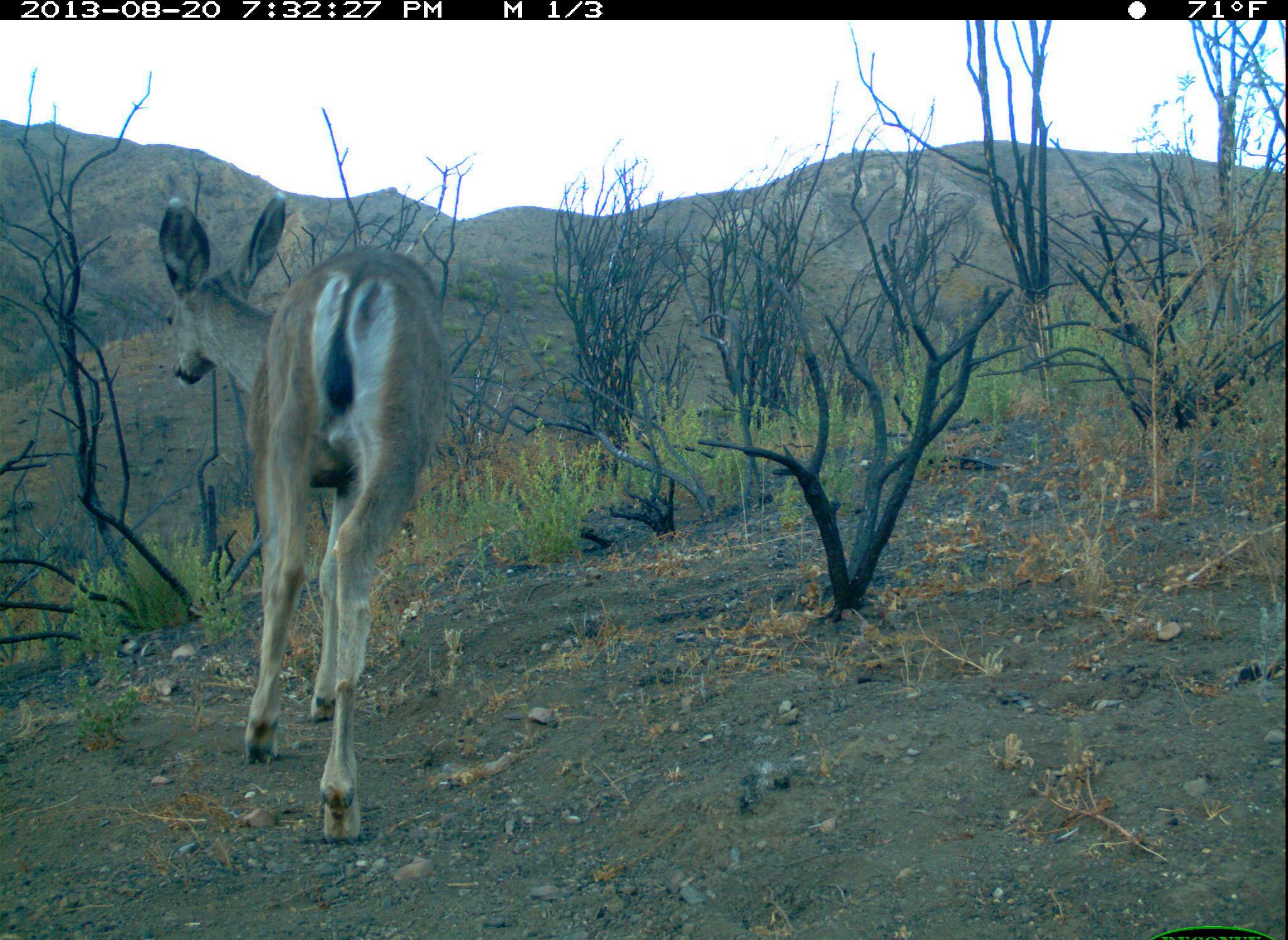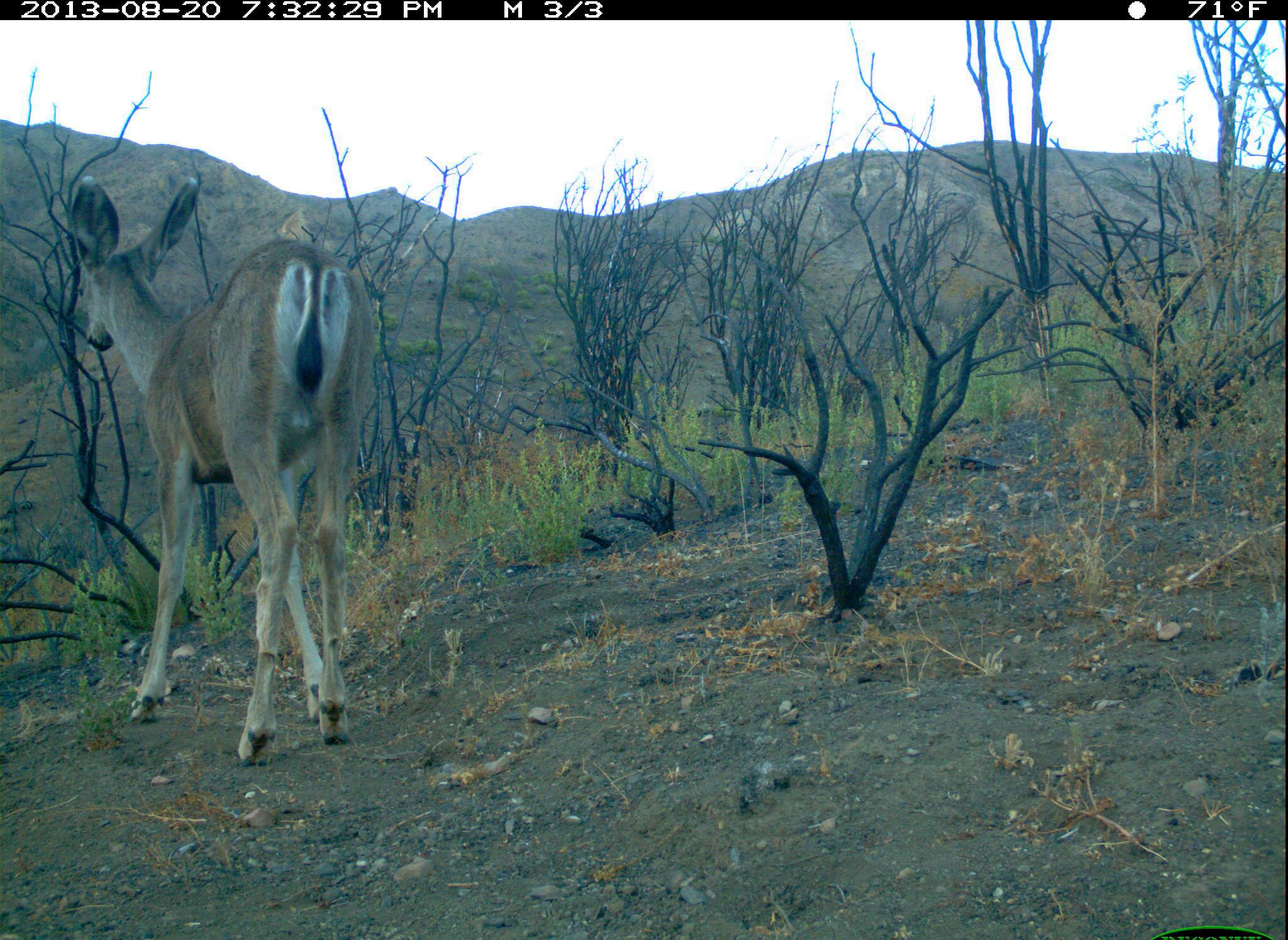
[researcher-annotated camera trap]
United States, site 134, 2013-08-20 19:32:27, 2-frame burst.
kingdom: Animalia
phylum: Chordata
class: Mammalia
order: Artiodactyla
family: Cervidae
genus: Odocoileus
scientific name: Odocoileus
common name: deer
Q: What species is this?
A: Deer (Odocoileus).